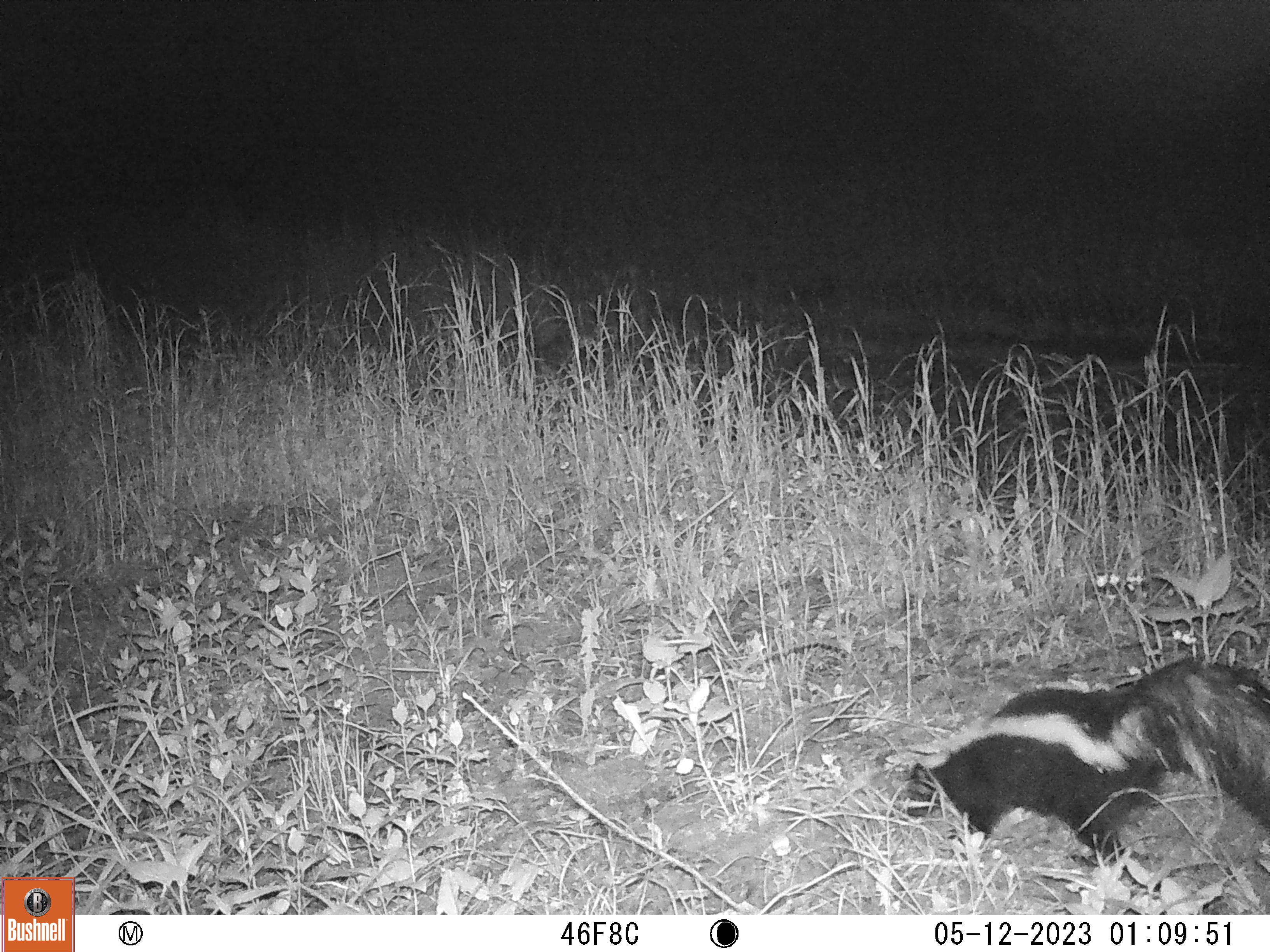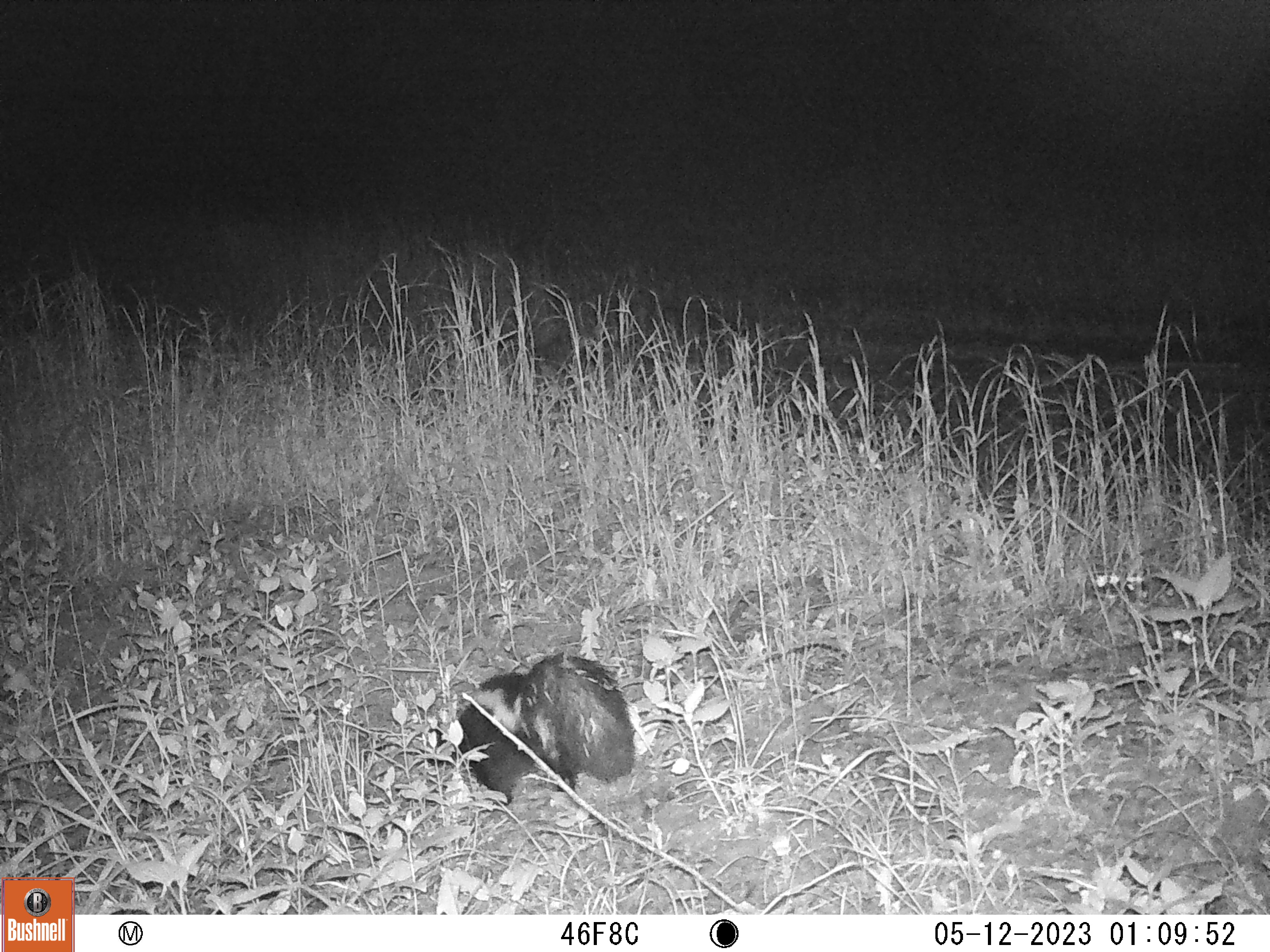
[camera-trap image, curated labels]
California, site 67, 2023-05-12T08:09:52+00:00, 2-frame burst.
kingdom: Animalia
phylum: Chordata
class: Mammalia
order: Carnivora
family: Mephitidae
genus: Mephitis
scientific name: Mephitis mephitis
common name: striped skunk